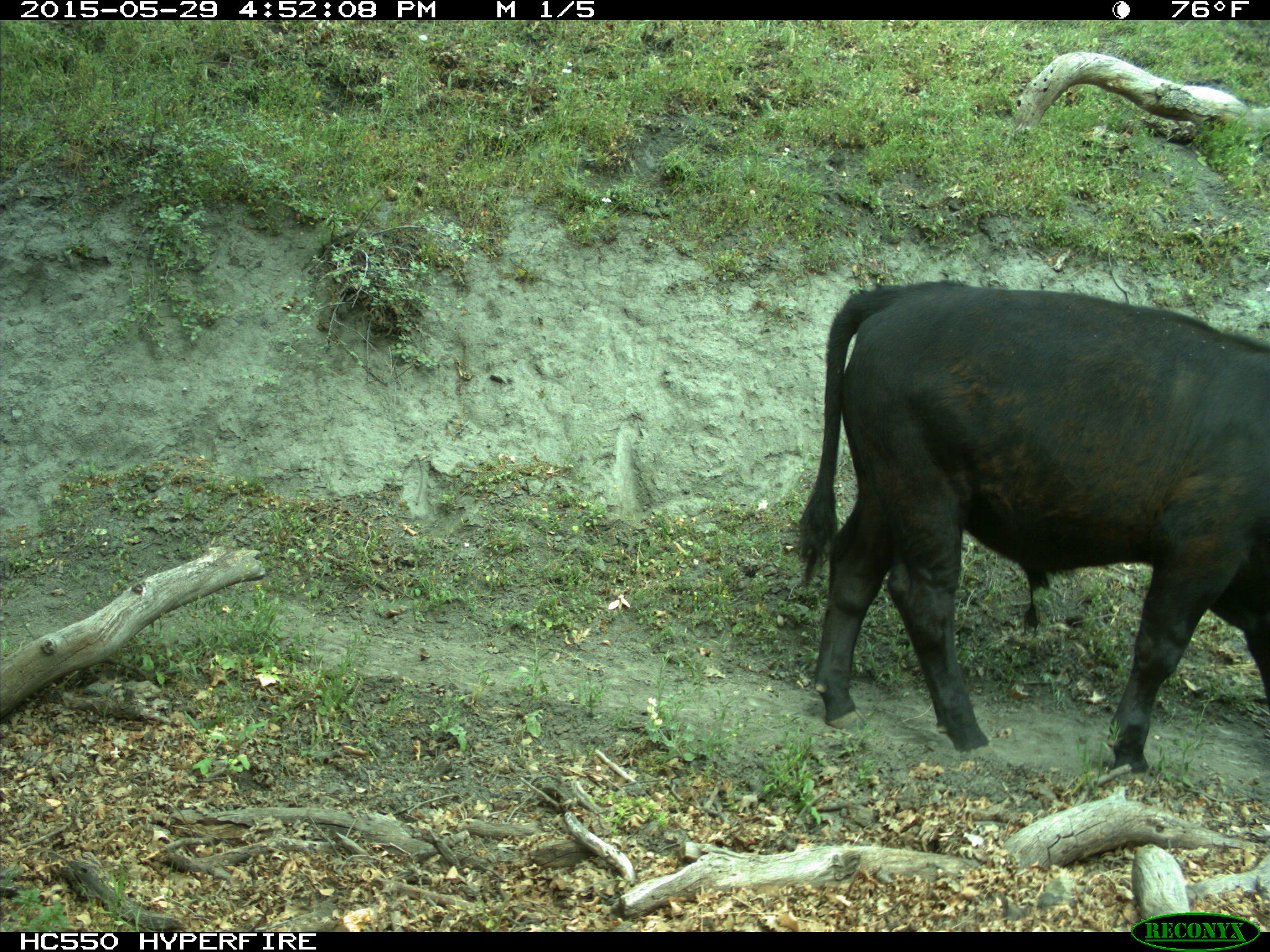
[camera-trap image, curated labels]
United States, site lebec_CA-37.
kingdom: Animalia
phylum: Chordata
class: Mammalia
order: Artiodactyla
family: Bovidae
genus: Bos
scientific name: Bos taurus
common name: domestic cow